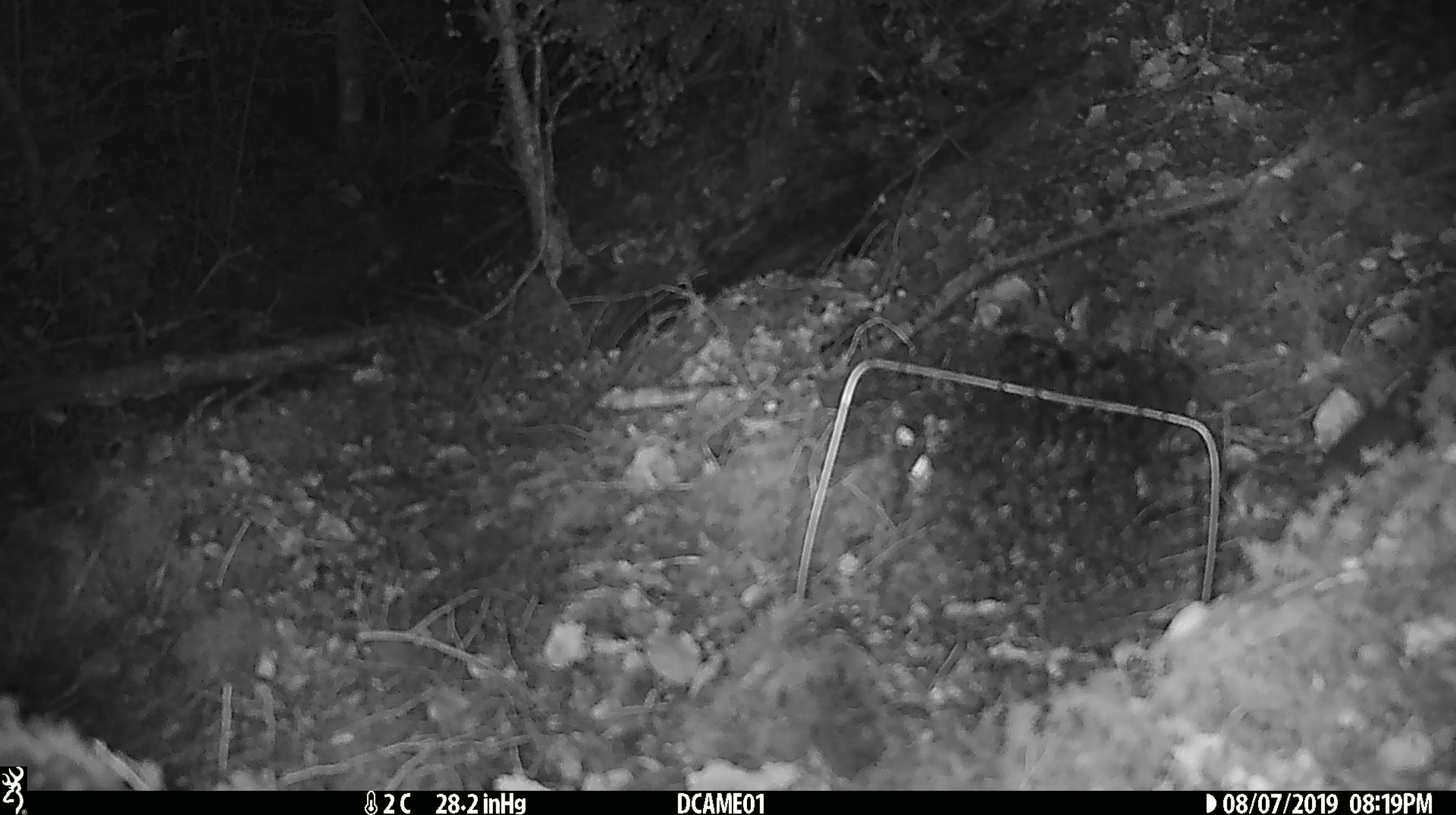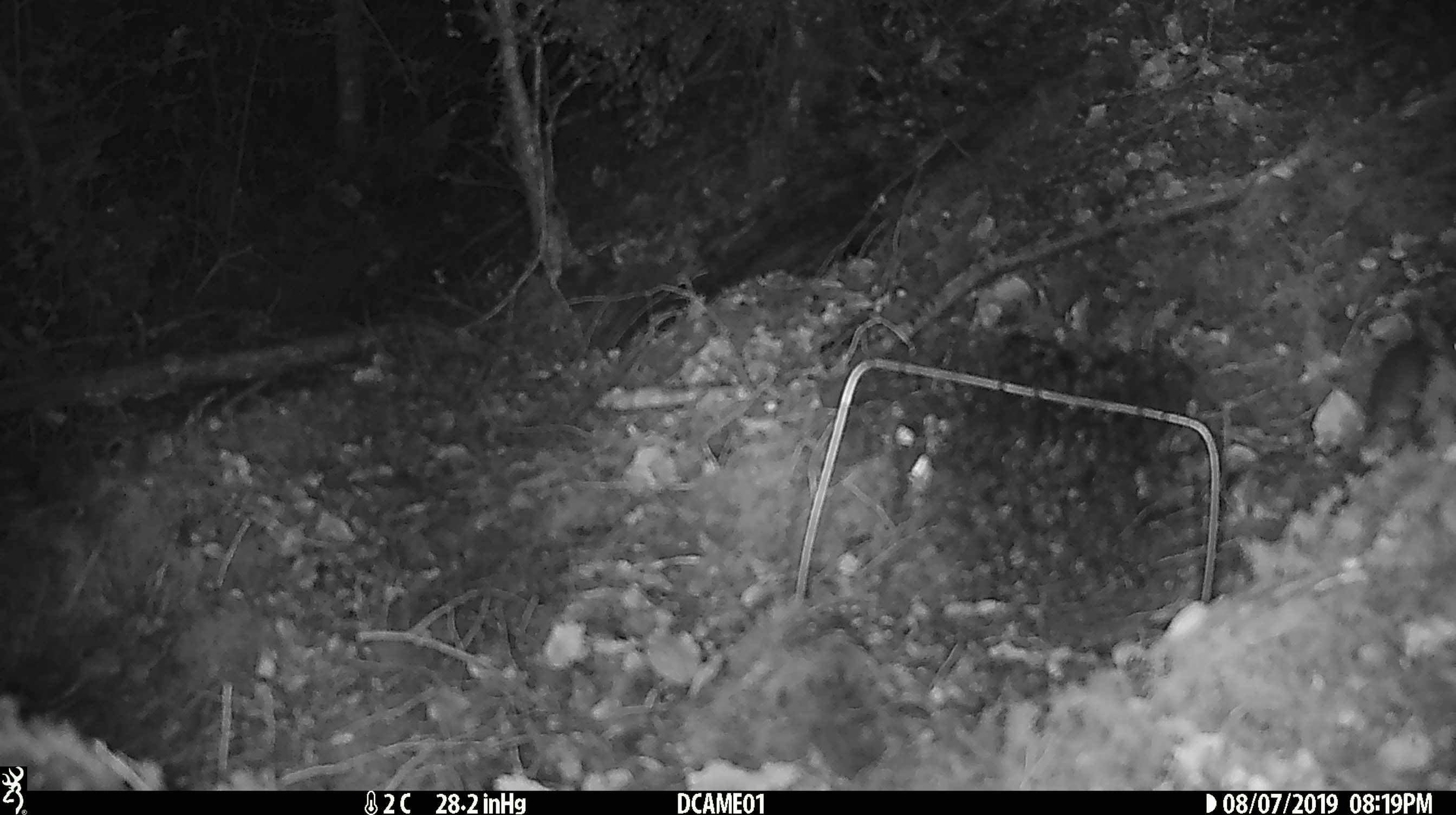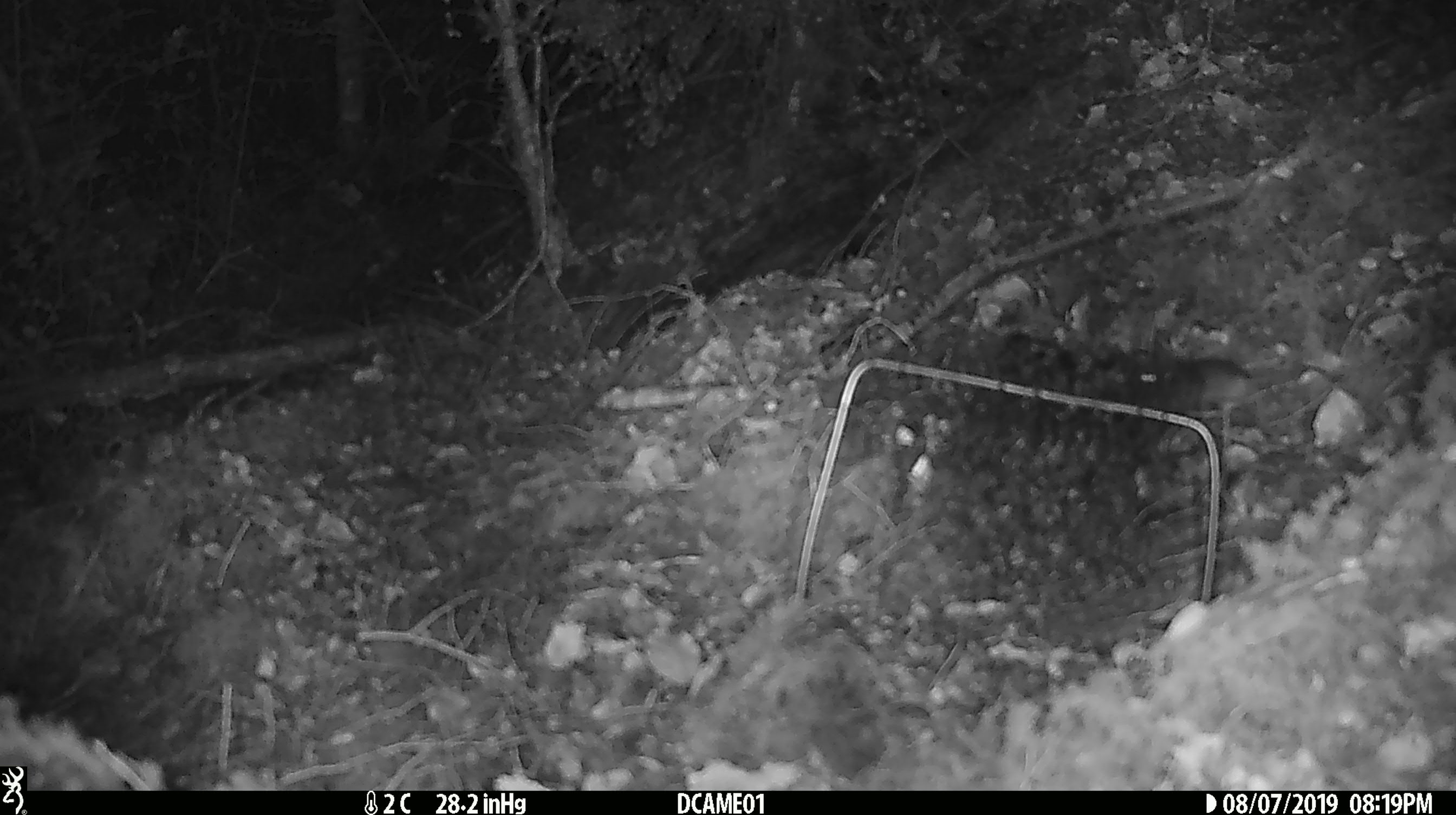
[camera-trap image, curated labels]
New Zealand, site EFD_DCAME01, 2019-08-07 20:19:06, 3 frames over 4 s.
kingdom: Animalia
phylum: Chordata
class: Mammalia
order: Rodentia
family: Muridae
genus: Mus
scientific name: Mus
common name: mouse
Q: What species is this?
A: Mouse (Mus).